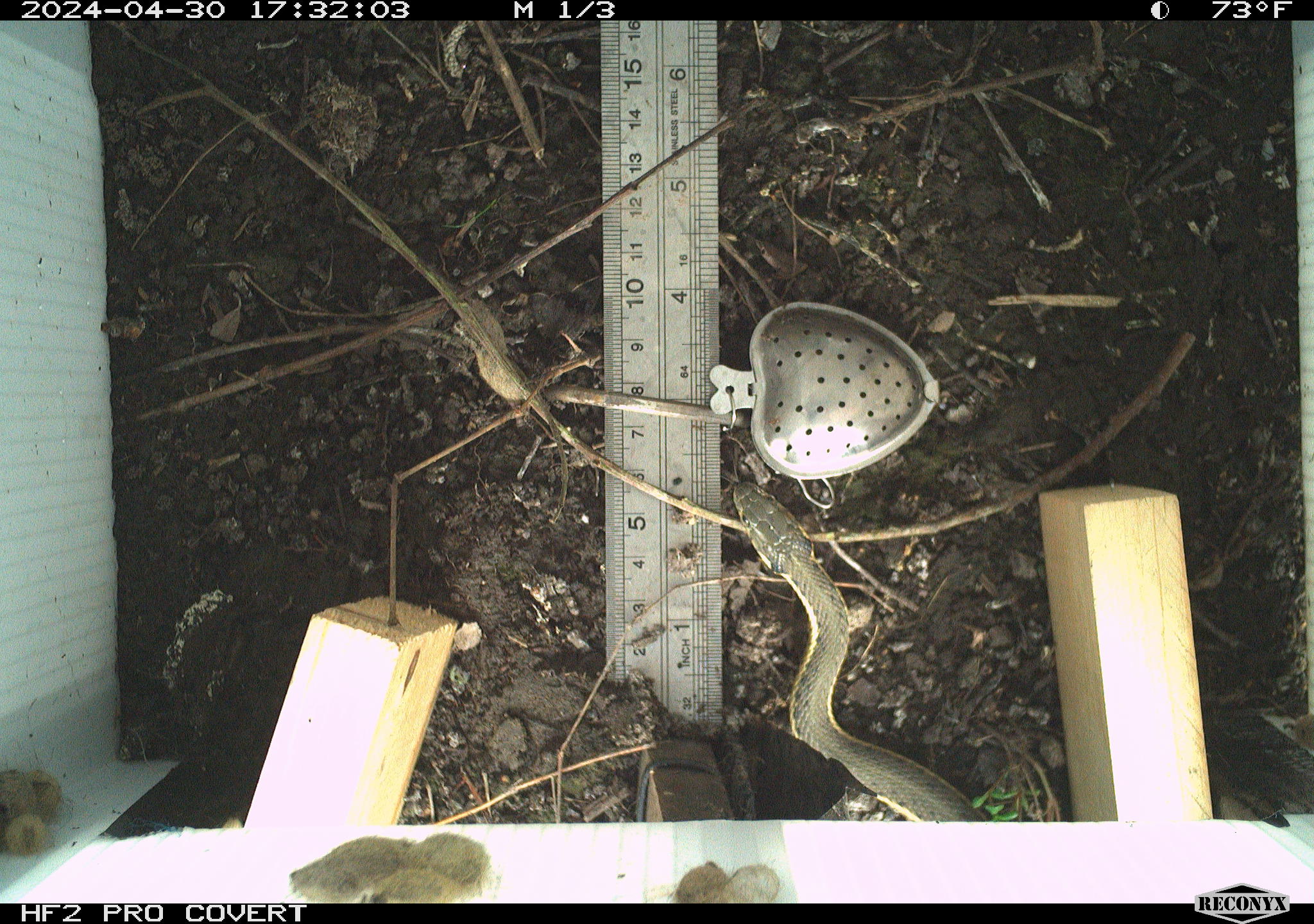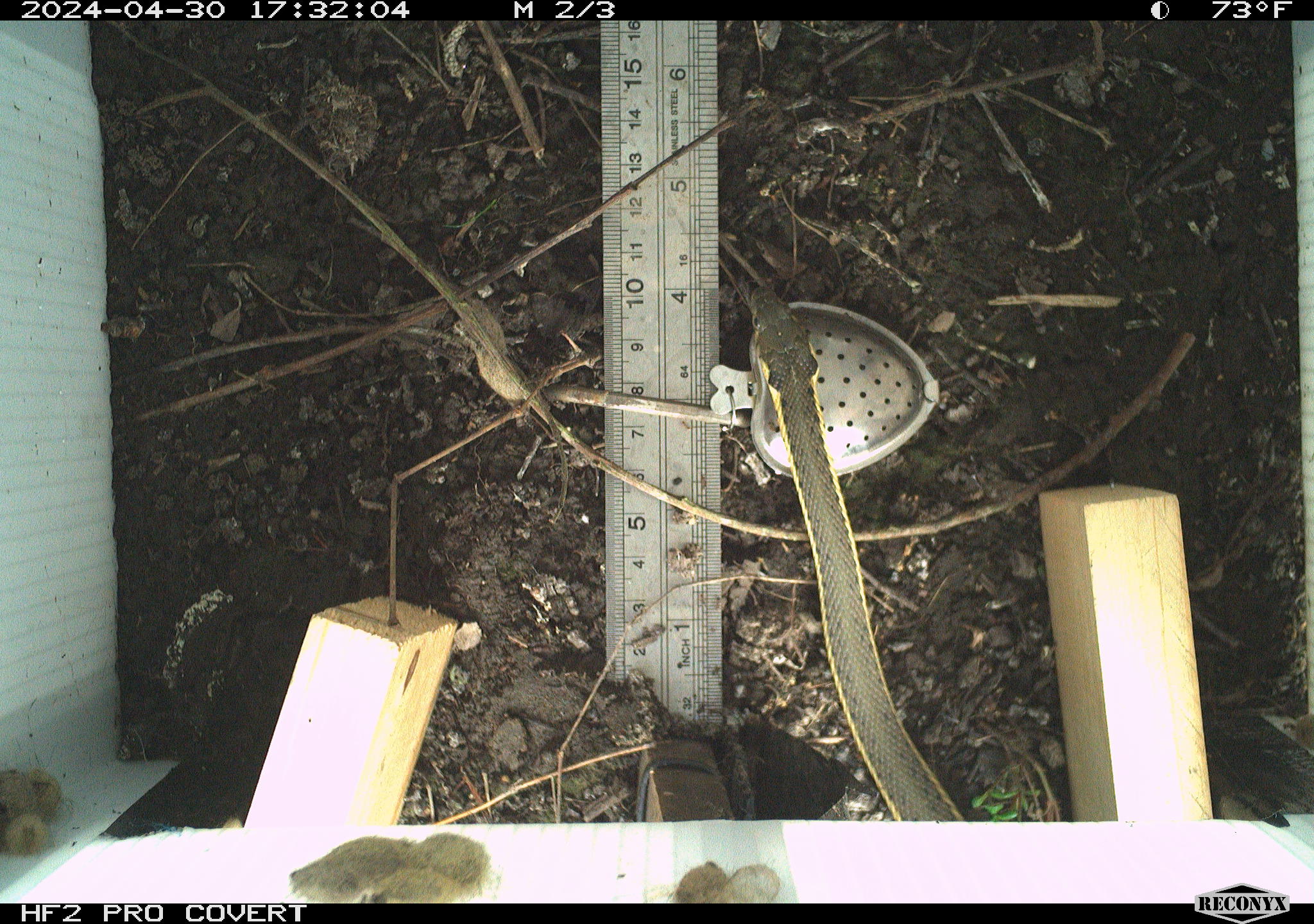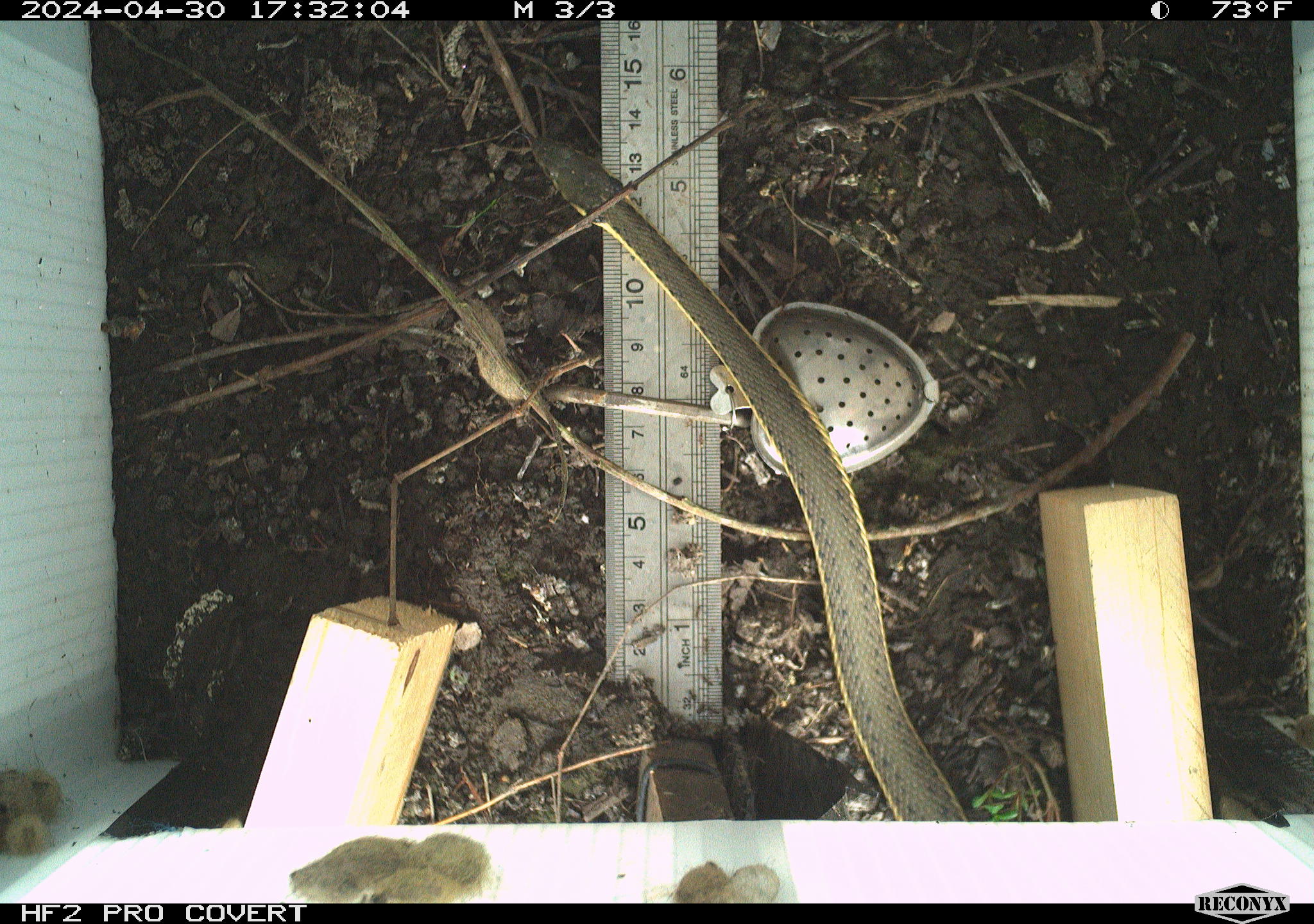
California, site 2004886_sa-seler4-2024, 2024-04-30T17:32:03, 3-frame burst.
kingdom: Animalia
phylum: Chordata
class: Reptilia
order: Squamata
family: Colubridae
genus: Thamnophis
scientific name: Thamnophis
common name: american gartersnakes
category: thamnophis species